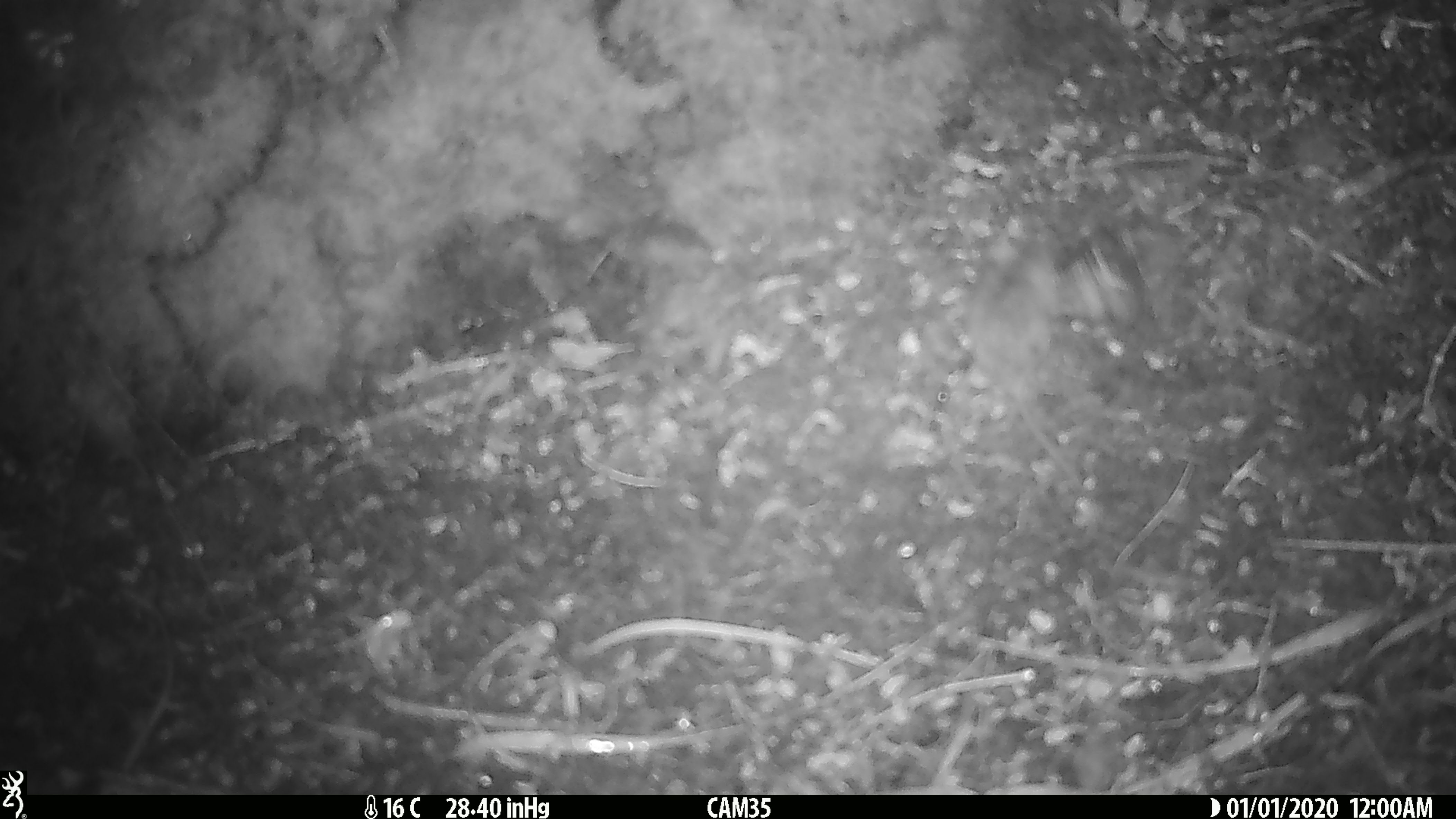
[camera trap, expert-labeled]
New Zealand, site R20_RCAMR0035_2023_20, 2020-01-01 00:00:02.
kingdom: Animalia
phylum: Chordata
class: Mammalia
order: Rodentia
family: Muridae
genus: Mus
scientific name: Mus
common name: mouse